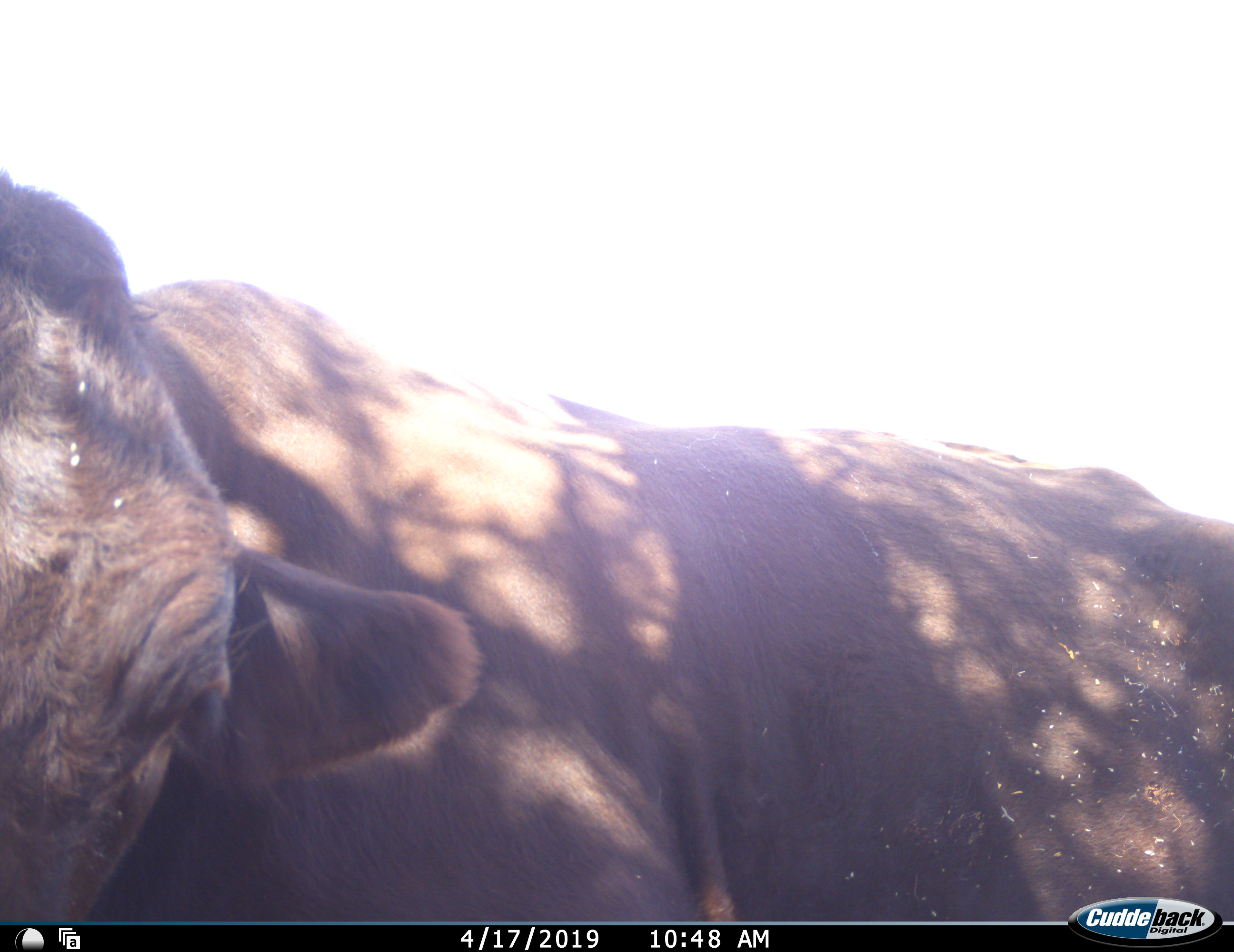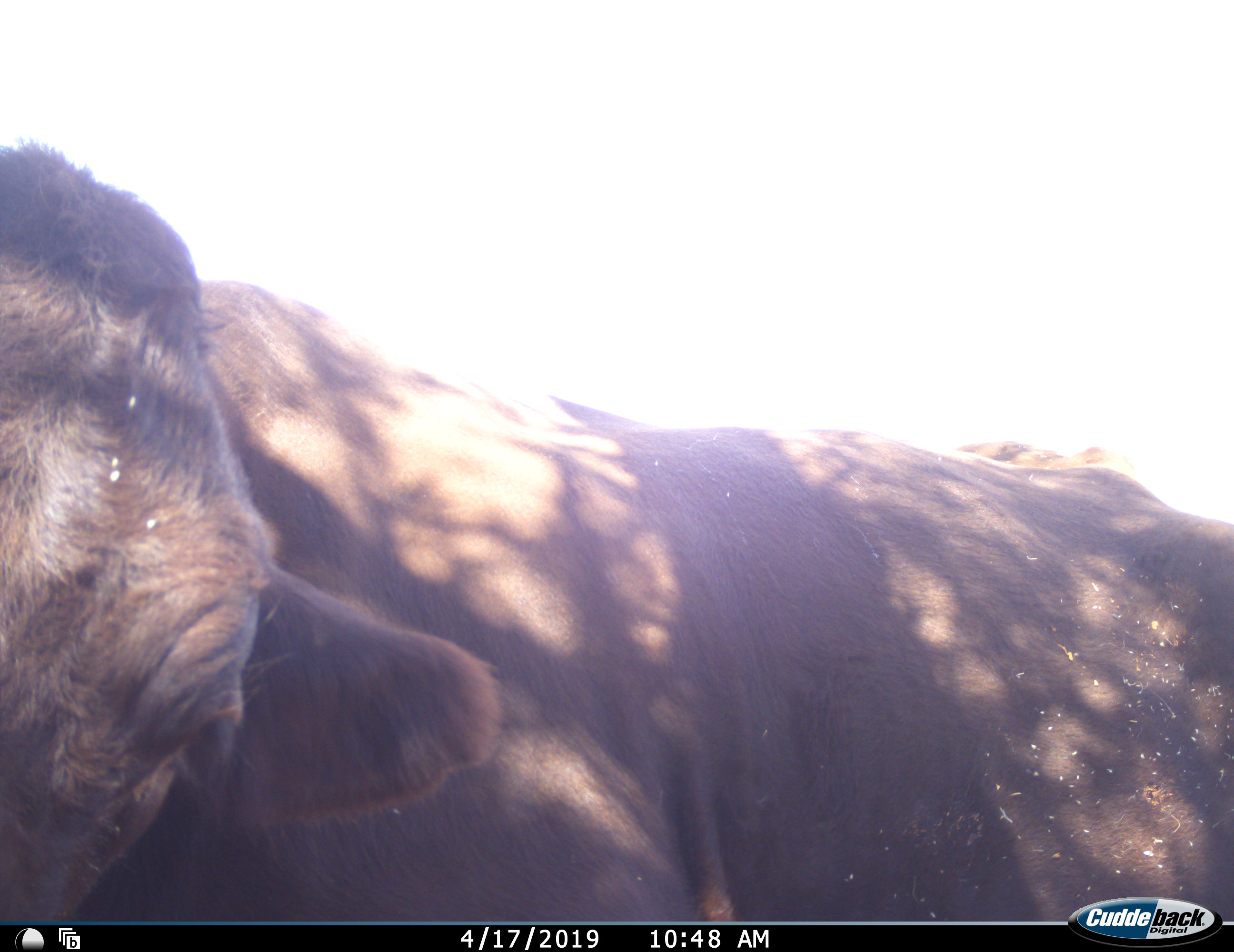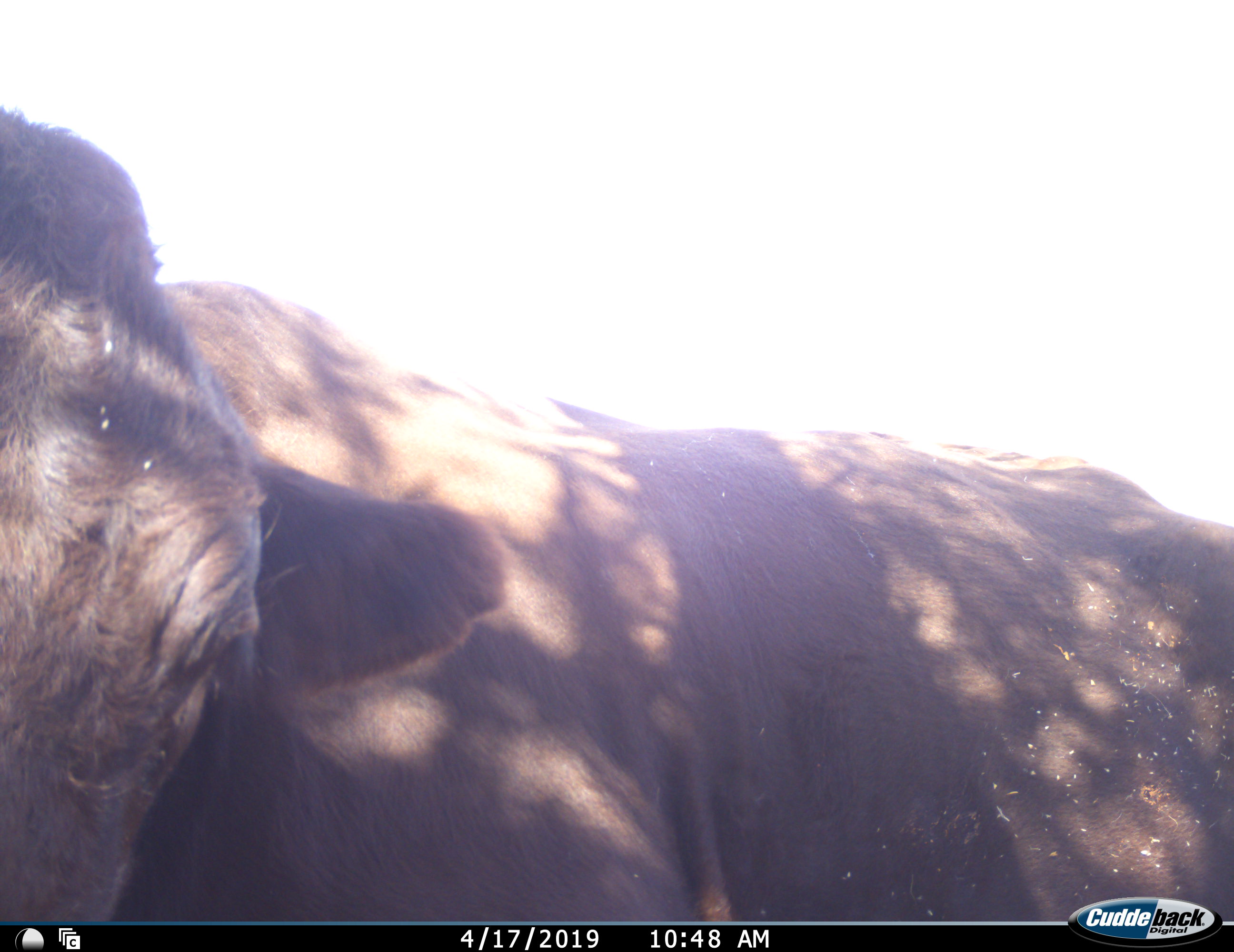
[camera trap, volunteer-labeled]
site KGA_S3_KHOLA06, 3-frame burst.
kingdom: Animalia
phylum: Chordata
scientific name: Vertebrata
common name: domestic animal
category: domesticanimal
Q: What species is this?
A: Domesticanimal (domestic animal) (Vertebrata).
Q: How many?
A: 1.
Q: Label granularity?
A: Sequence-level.